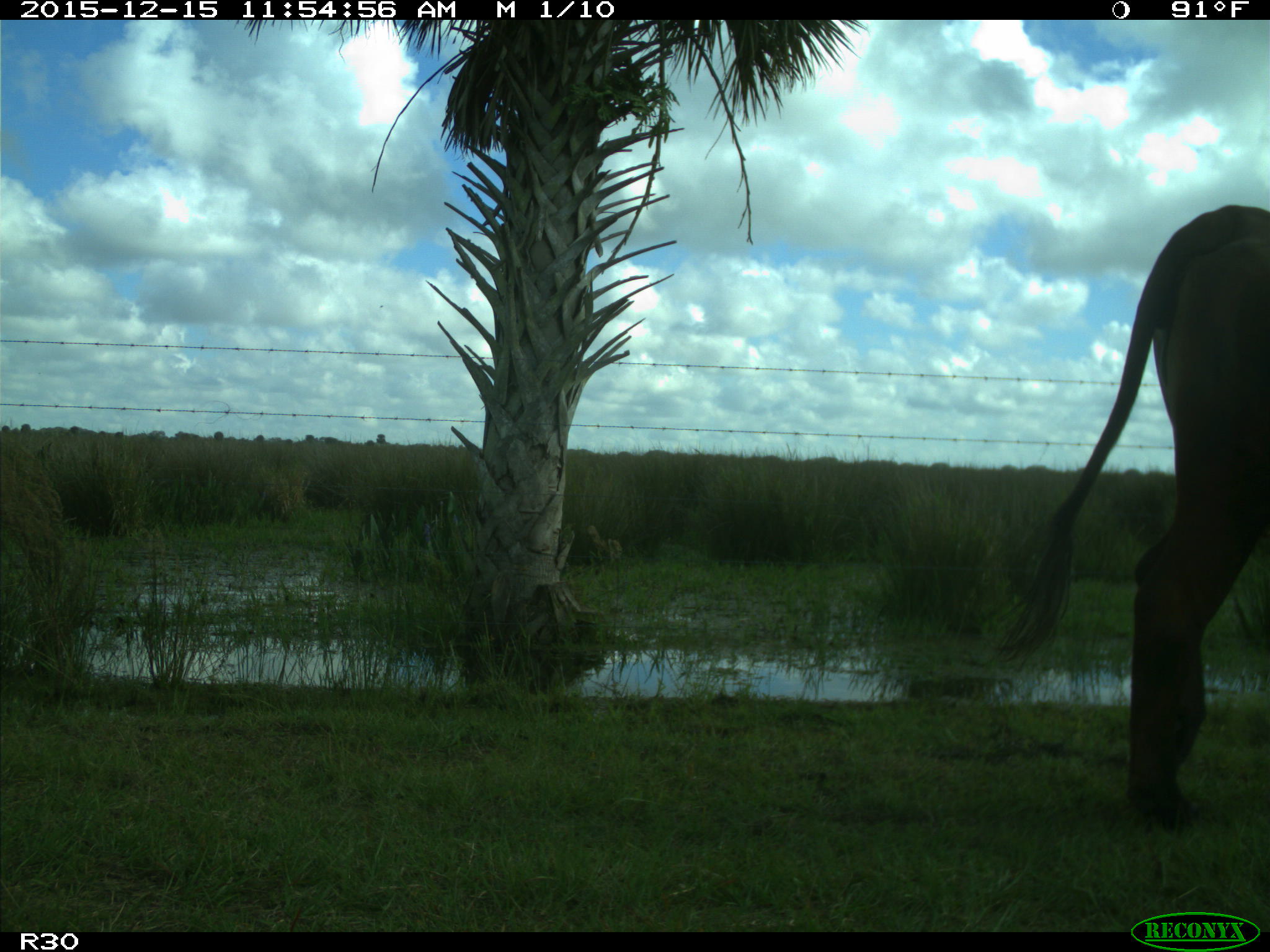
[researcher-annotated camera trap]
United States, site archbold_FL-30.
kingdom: Animalia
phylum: Chordata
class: Mammalia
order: Artiodactyla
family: Bovidae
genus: Bos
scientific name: Bos taurus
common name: domestic cow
Bos taurus (domestic cow).